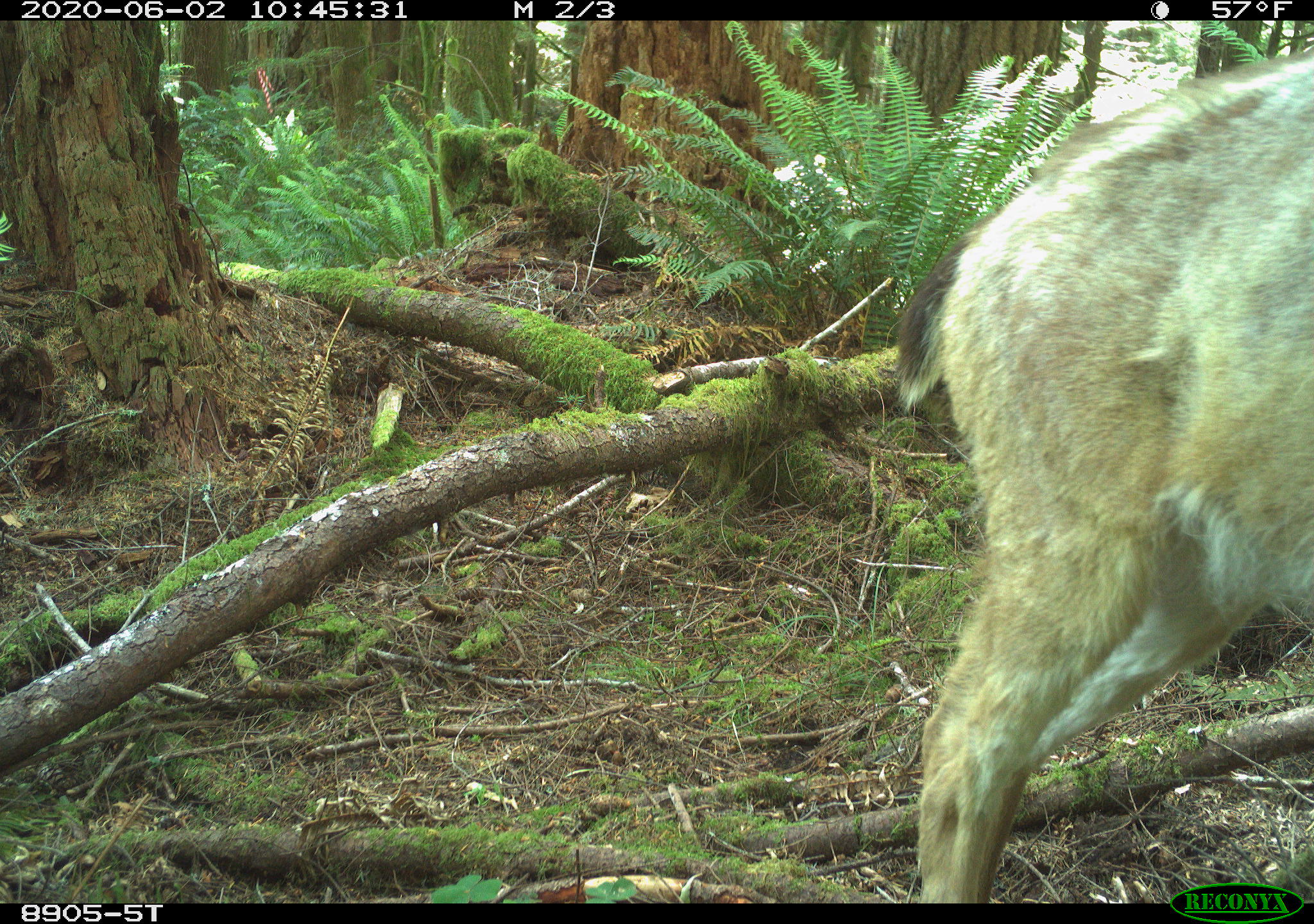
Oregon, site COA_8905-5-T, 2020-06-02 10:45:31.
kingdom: Animalia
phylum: Chordata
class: Mammalia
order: Artiodactyla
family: Cervidae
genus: Odocoileus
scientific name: Odocoileus hemionus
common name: black-tailed deer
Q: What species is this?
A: Black-tailed deer (Odocoileus hemionus).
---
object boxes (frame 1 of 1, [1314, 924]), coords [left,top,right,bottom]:
black-tailed deer: [871,37,1309,878]